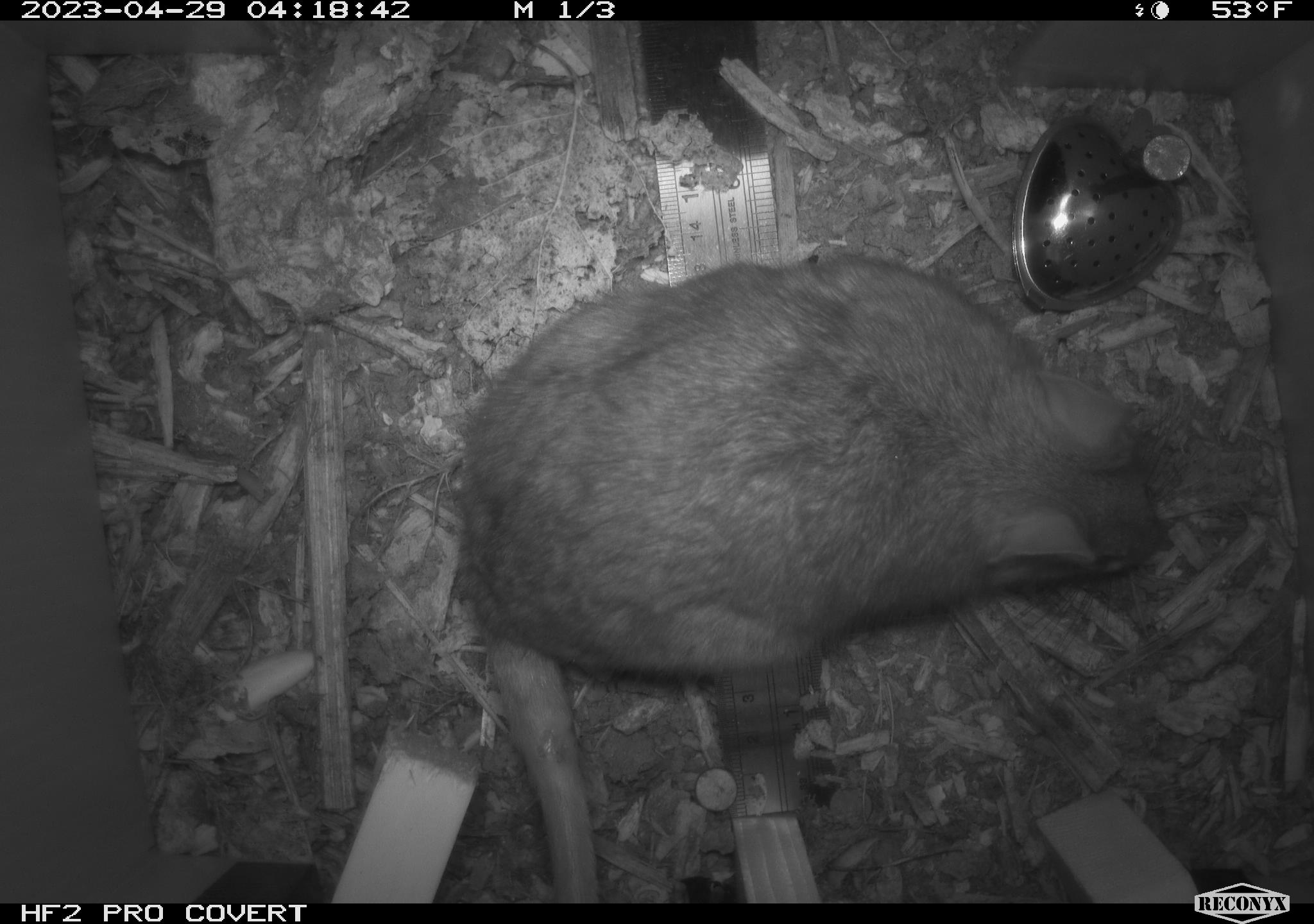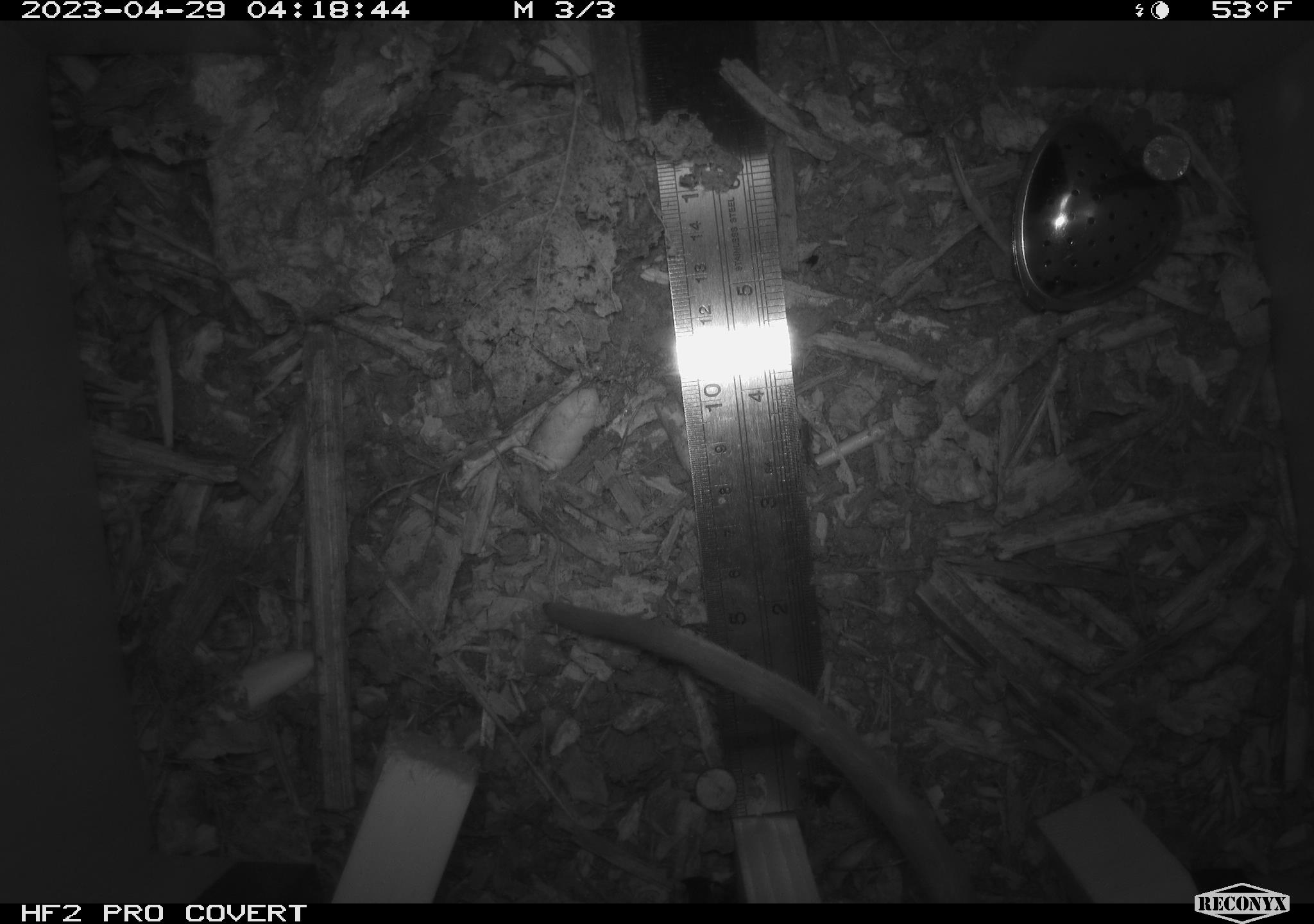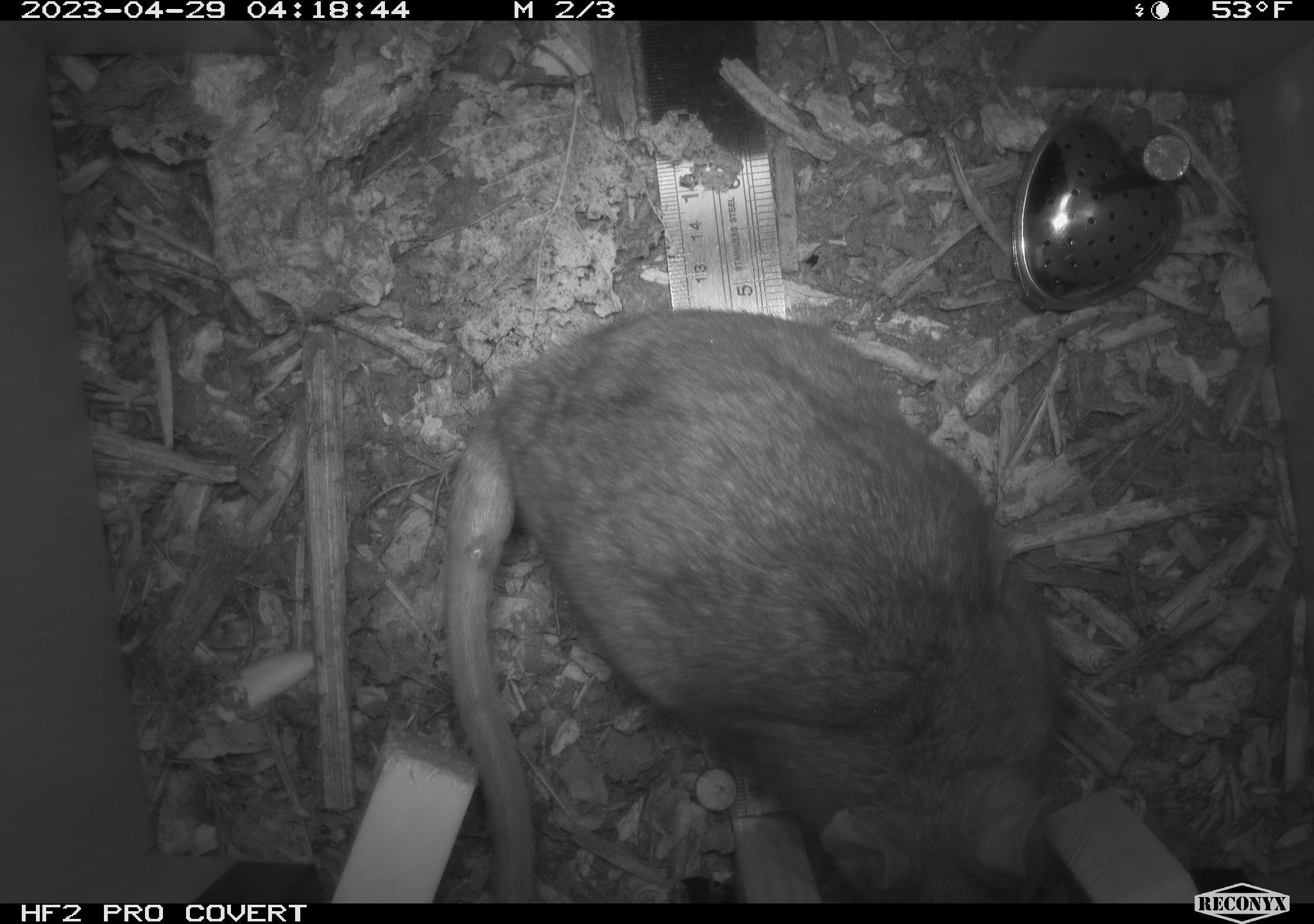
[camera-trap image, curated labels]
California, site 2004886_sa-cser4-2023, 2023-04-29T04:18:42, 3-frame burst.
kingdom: Animalia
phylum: Chordata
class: Mammalia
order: Rodentia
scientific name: Rodentia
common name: woodrat or rat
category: woodrat or rat species